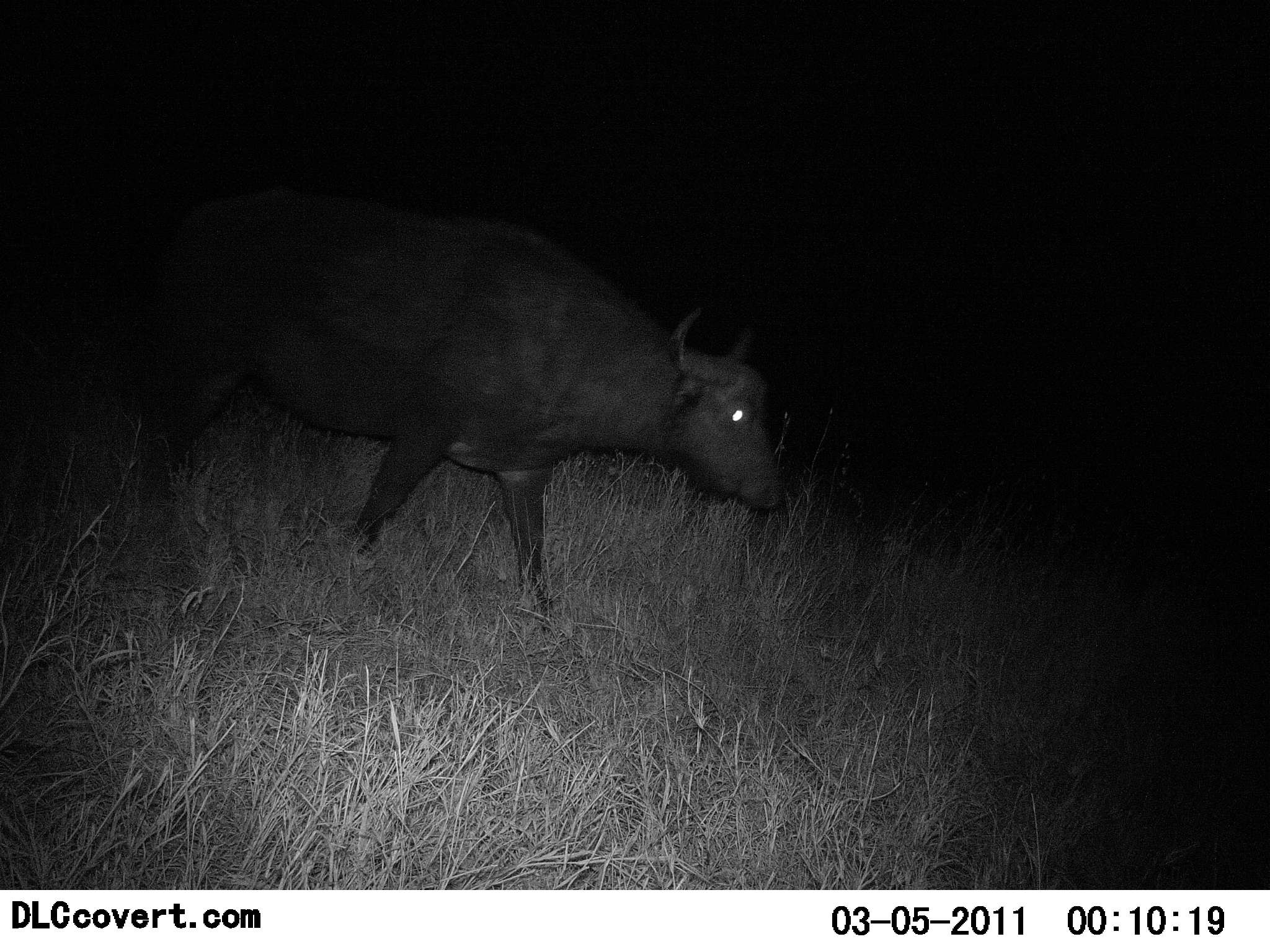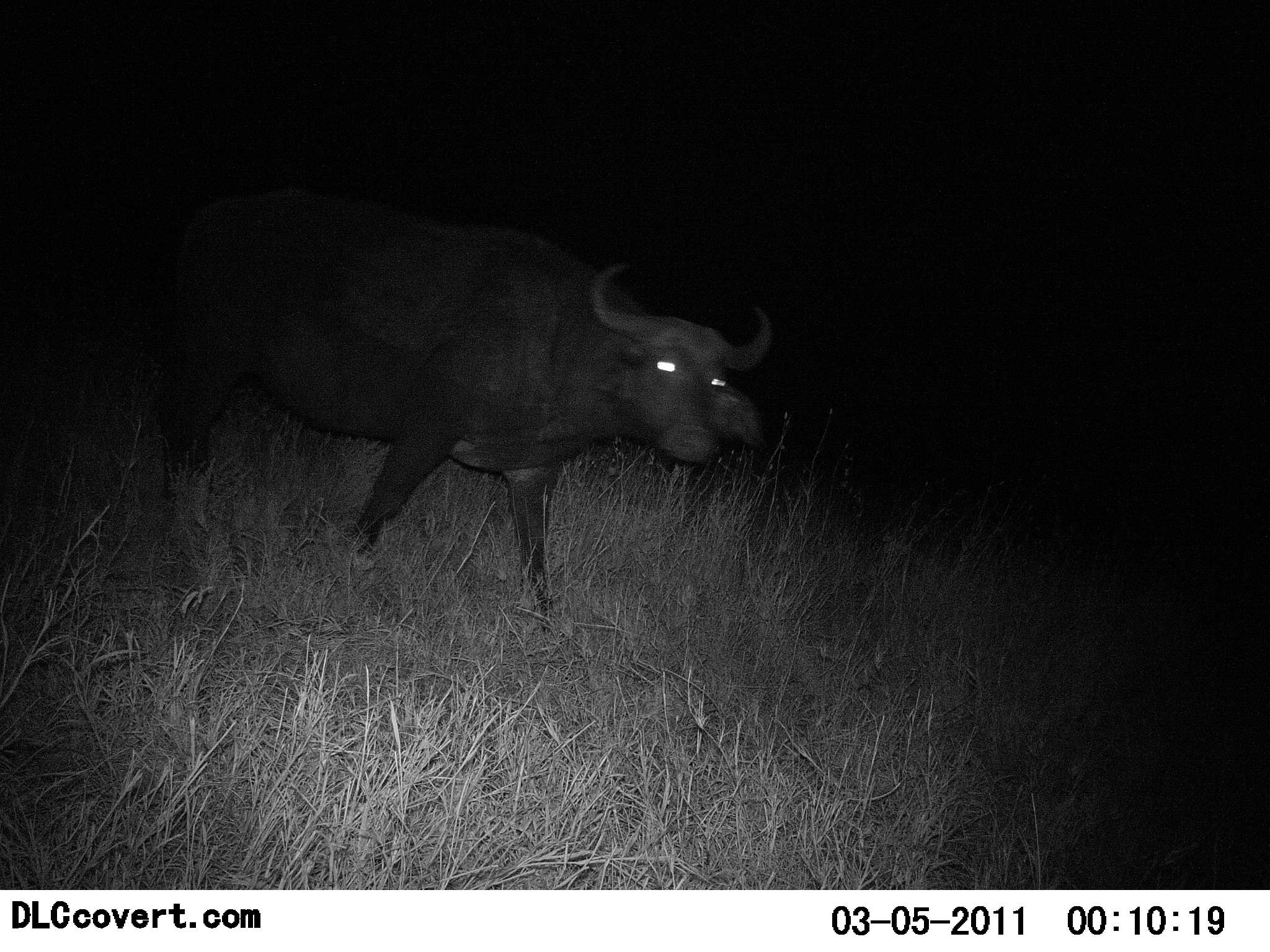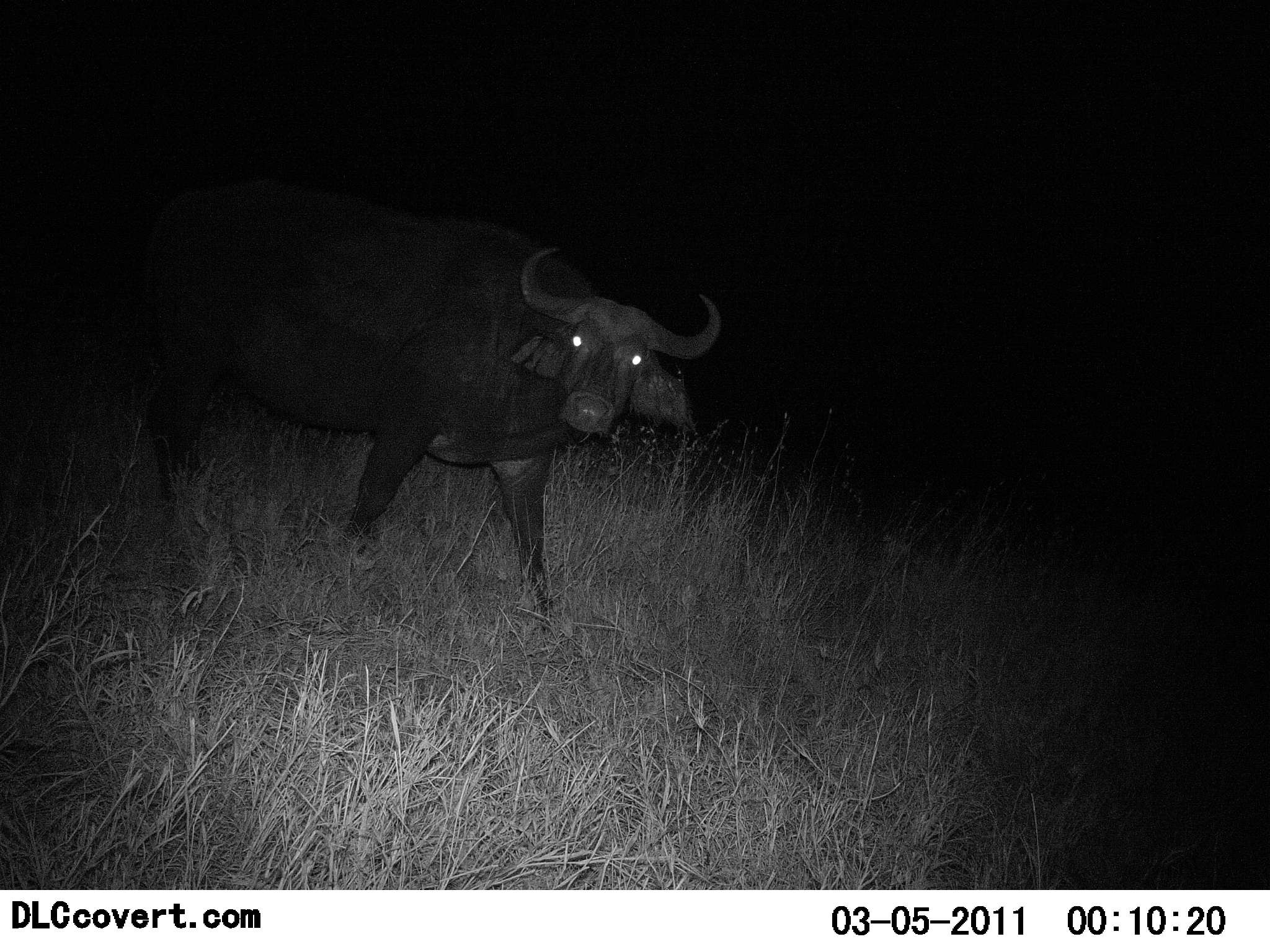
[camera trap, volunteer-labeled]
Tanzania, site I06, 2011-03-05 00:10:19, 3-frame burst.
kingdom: Animalia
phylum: Chordata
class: Mammalia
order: Artiodactyla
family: Bovidae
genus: Syncerus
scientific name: Syncerus caffer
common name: cape buffalo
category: buffalo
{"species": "buffalo (cape buffalo) (Syncerus caffer)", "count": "1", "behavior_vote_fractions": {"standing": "50%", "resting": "0%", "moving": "50%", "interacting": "0%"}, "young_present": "0%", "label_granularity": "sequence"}